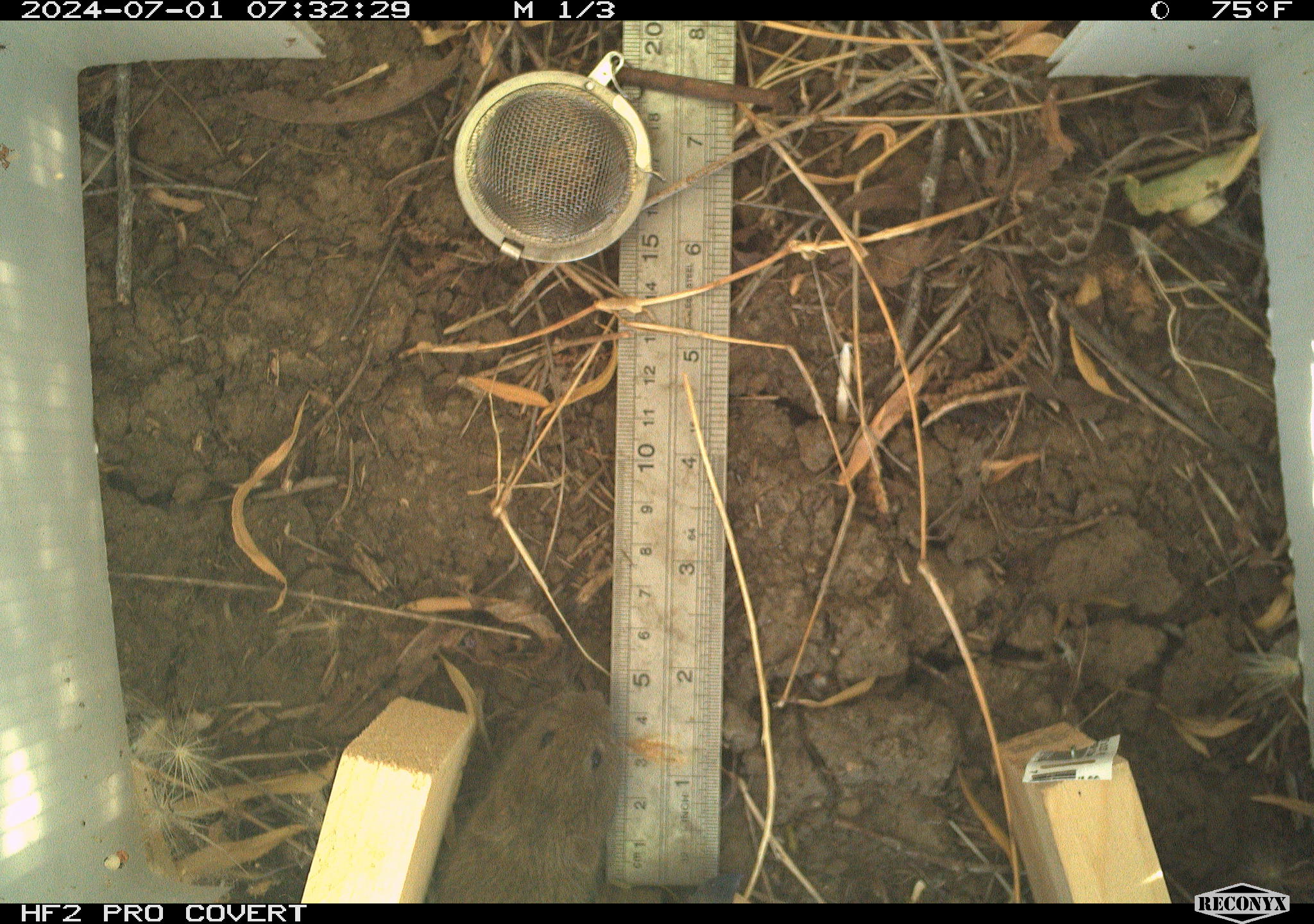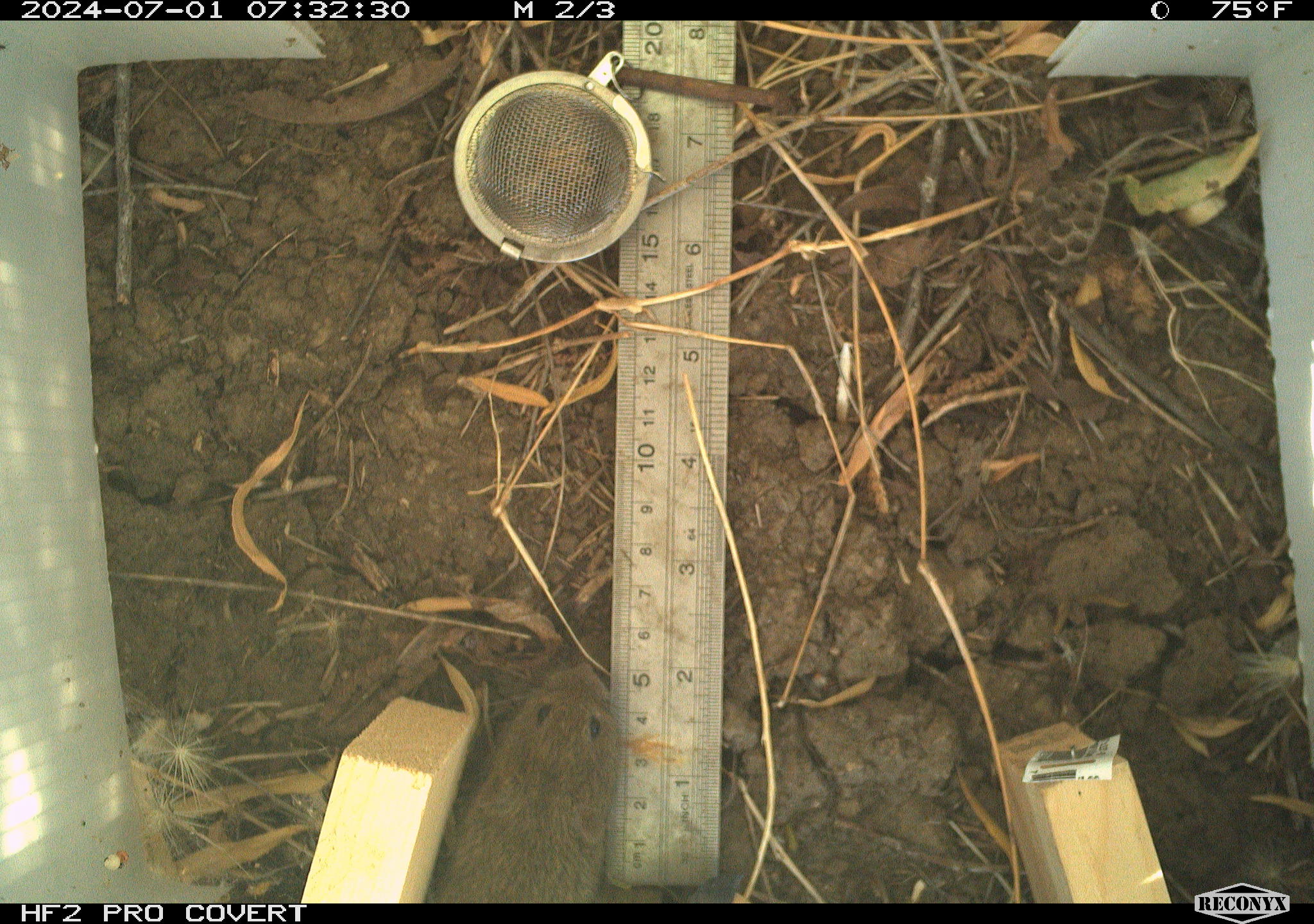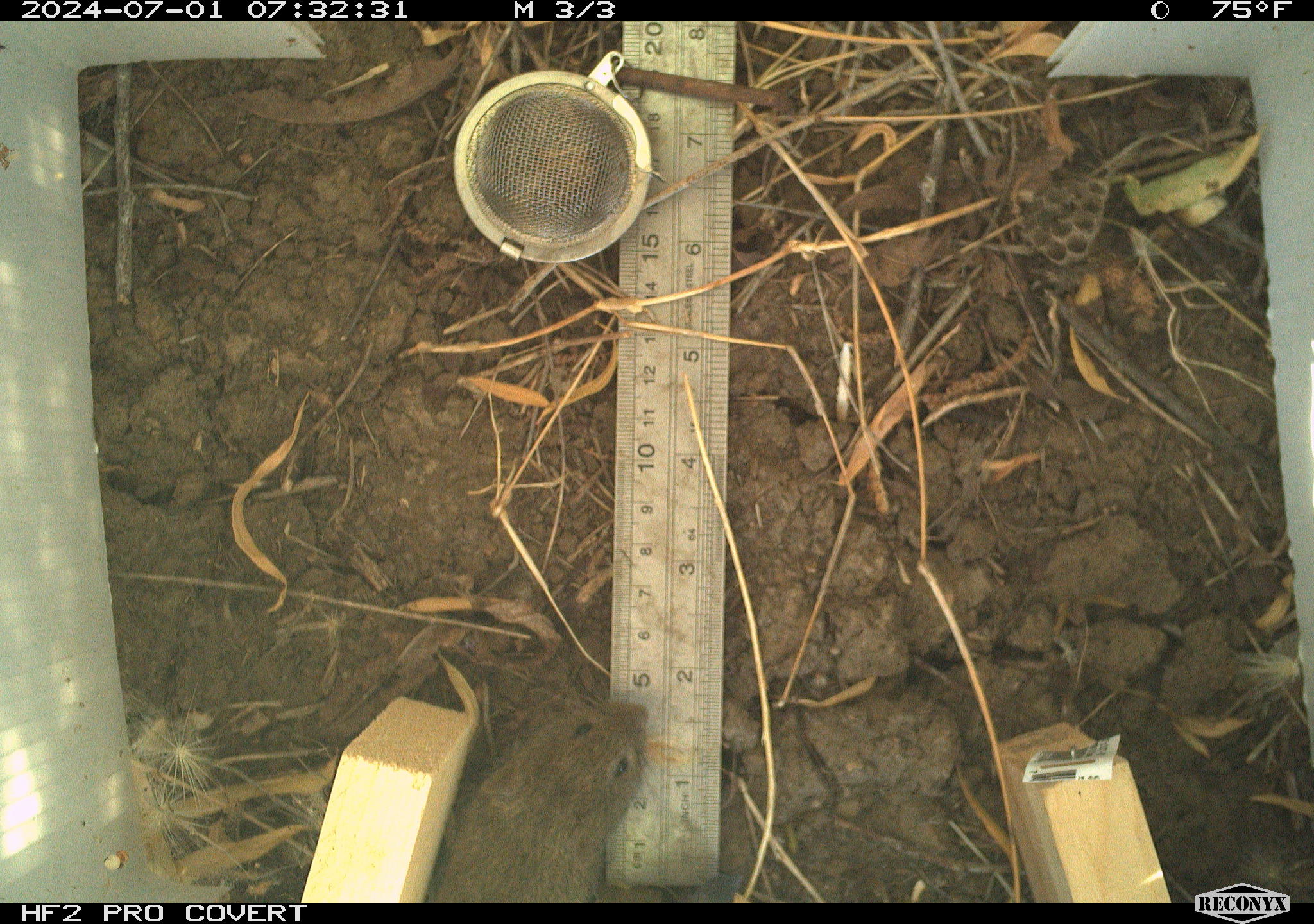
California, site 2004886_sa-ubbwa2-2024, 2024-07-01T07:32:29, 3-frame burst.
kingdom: Animalia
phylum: Chordata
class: Mammalia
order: Rodentia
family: Cricetidae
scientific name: Arvicolinae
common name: voles, lemmings, and muskrats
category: arvicolinae subfamily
Arvicolinae subfamily (voles, lemmings, and muskrats) (Arvicolinae).